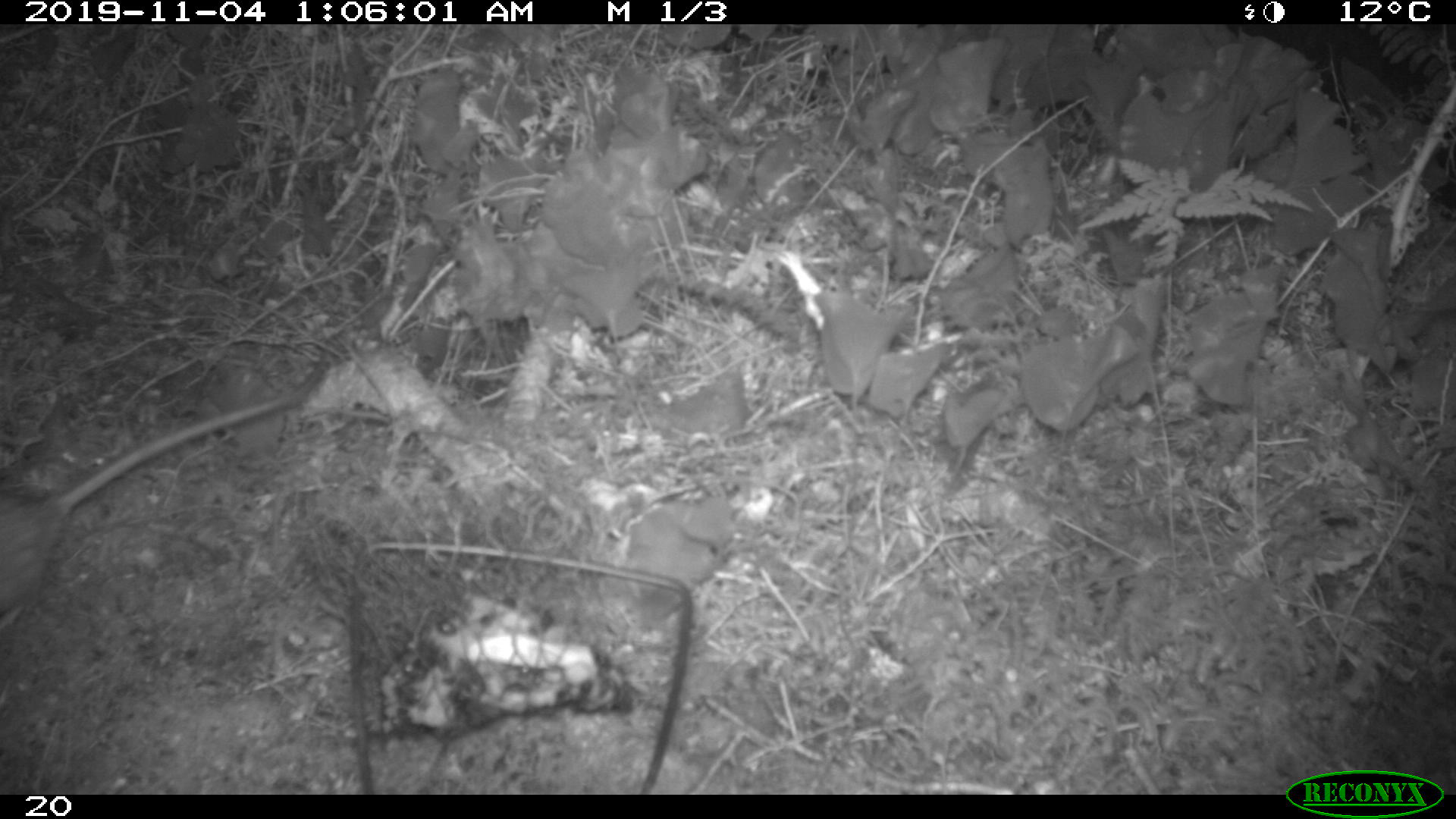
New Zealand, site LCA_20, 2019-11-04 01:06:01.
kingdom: Animalia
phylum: Chordata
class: Mammalia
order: Rodentia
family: Muridae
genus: Rattus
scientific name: Rattus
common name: rat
Rat (Rattus).